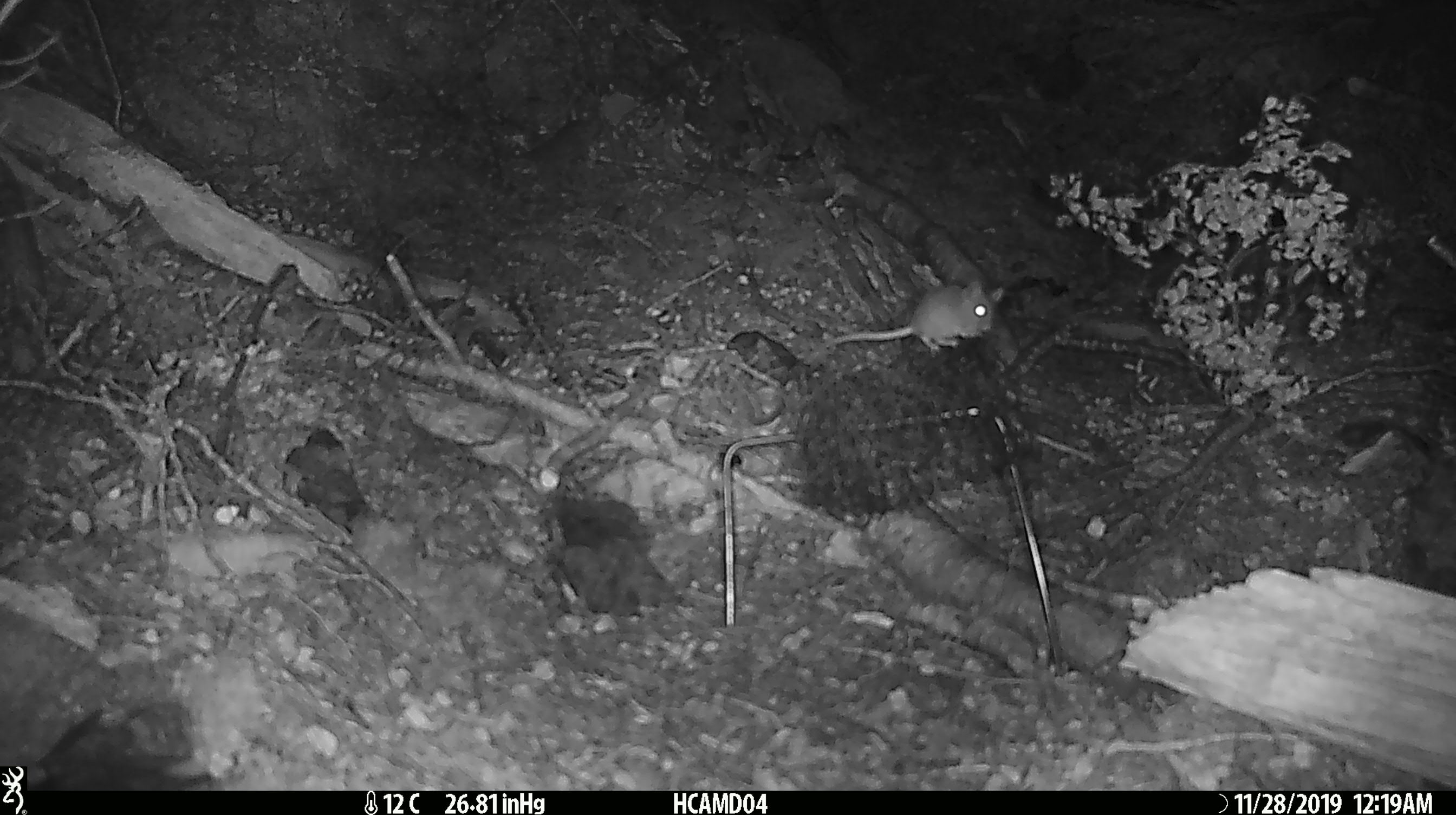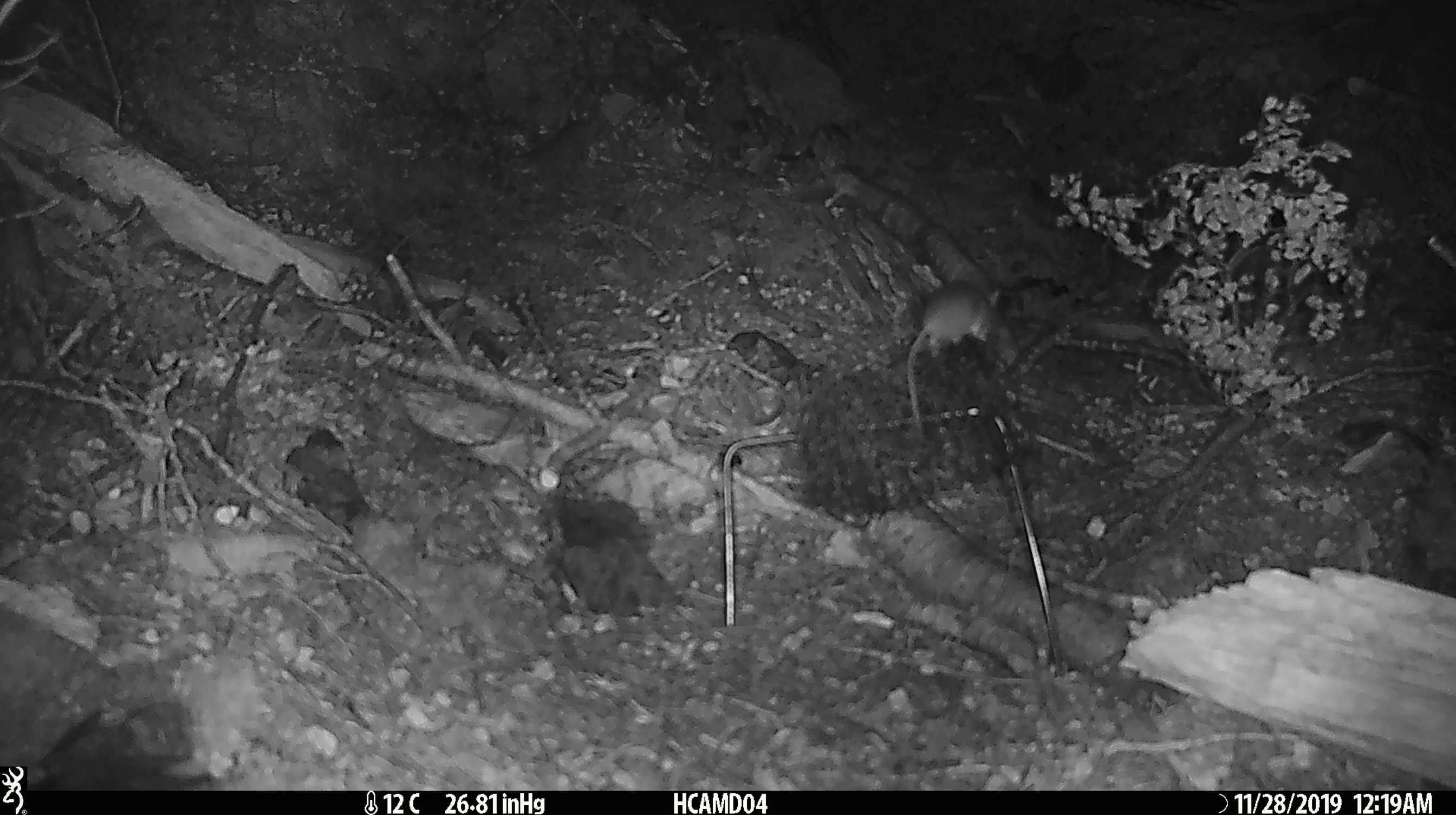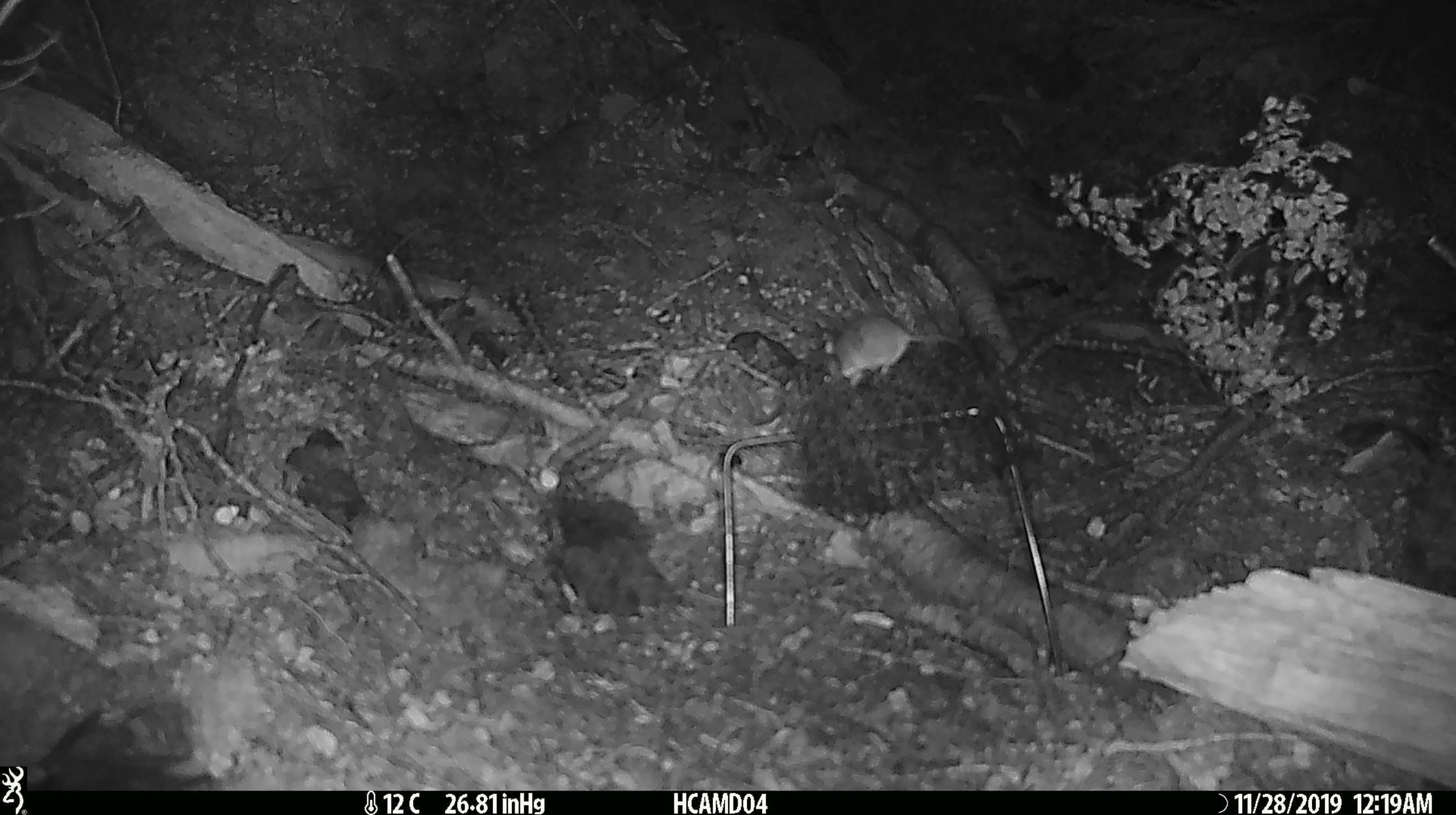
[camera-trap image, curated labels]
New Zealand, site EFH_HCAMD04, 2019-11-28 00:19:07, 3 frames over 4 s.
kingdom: Animalia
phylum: Chordata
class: Mammalia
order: Rodentia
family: Muridae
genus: Mus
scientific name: Mus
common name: mouse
Mouse (Mus).